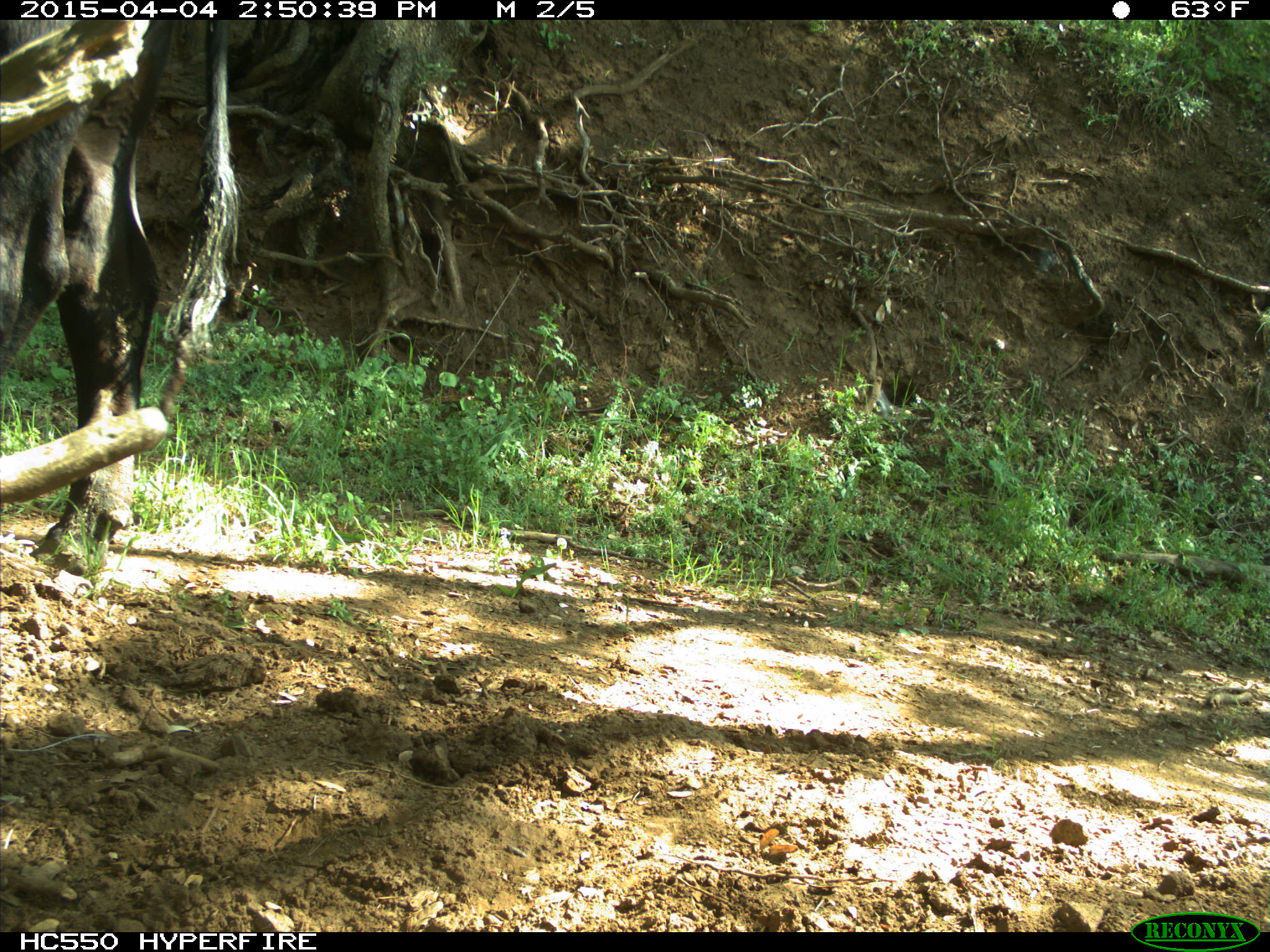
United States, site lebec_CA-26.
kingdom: Animalia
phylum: Chordata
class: Mammalia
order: Artiodactyla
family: Bovidae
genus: Bos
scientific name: Bos taurus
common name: domestic cow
Bos taurus (domestic cow).